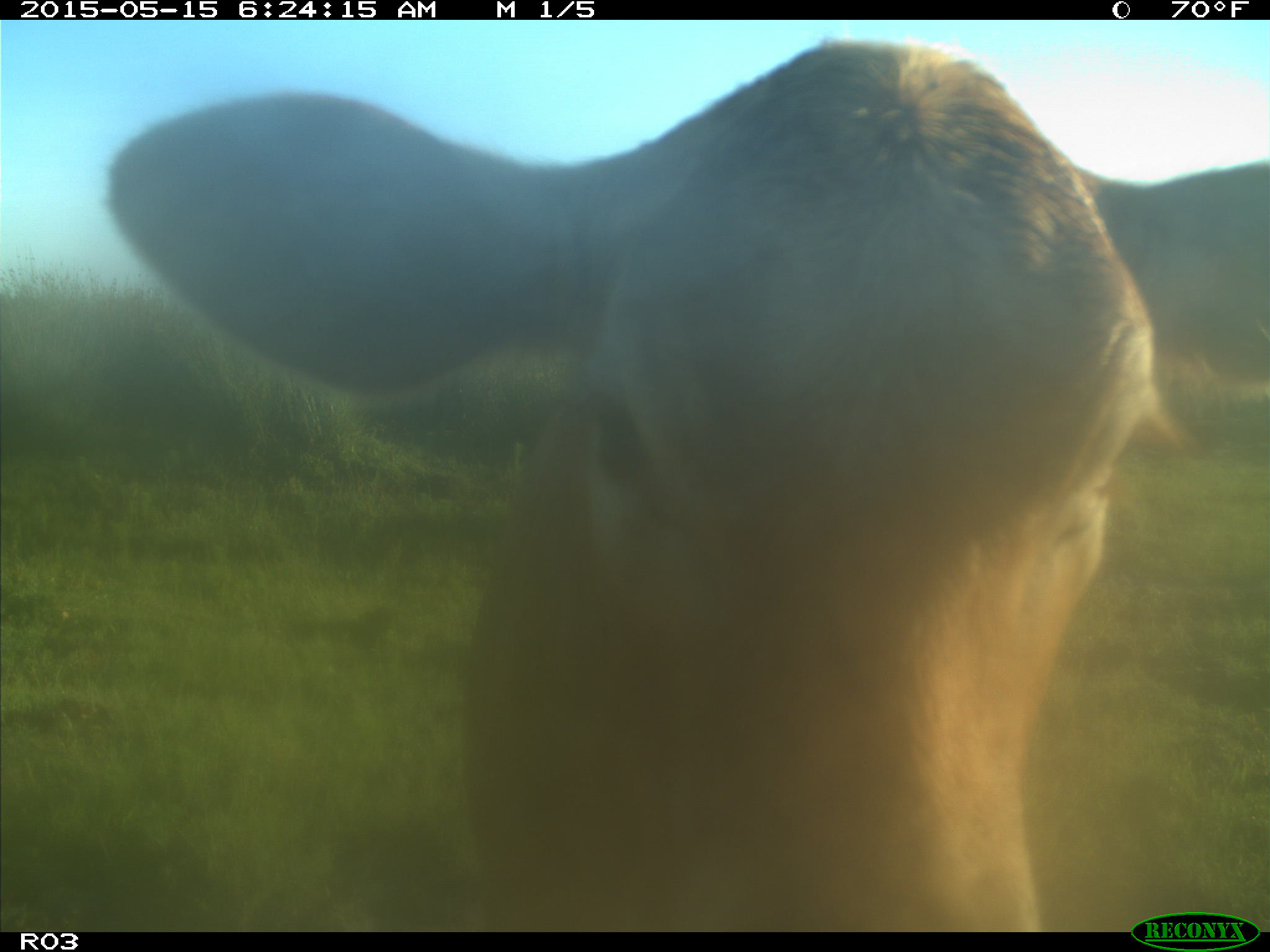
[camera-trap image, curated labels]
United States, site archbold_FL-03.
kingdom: Animalia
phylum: Chordata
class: Mammalia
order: Artiodactyla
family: Bovidae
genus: Bos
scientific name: Bos taurus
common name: domestic cow